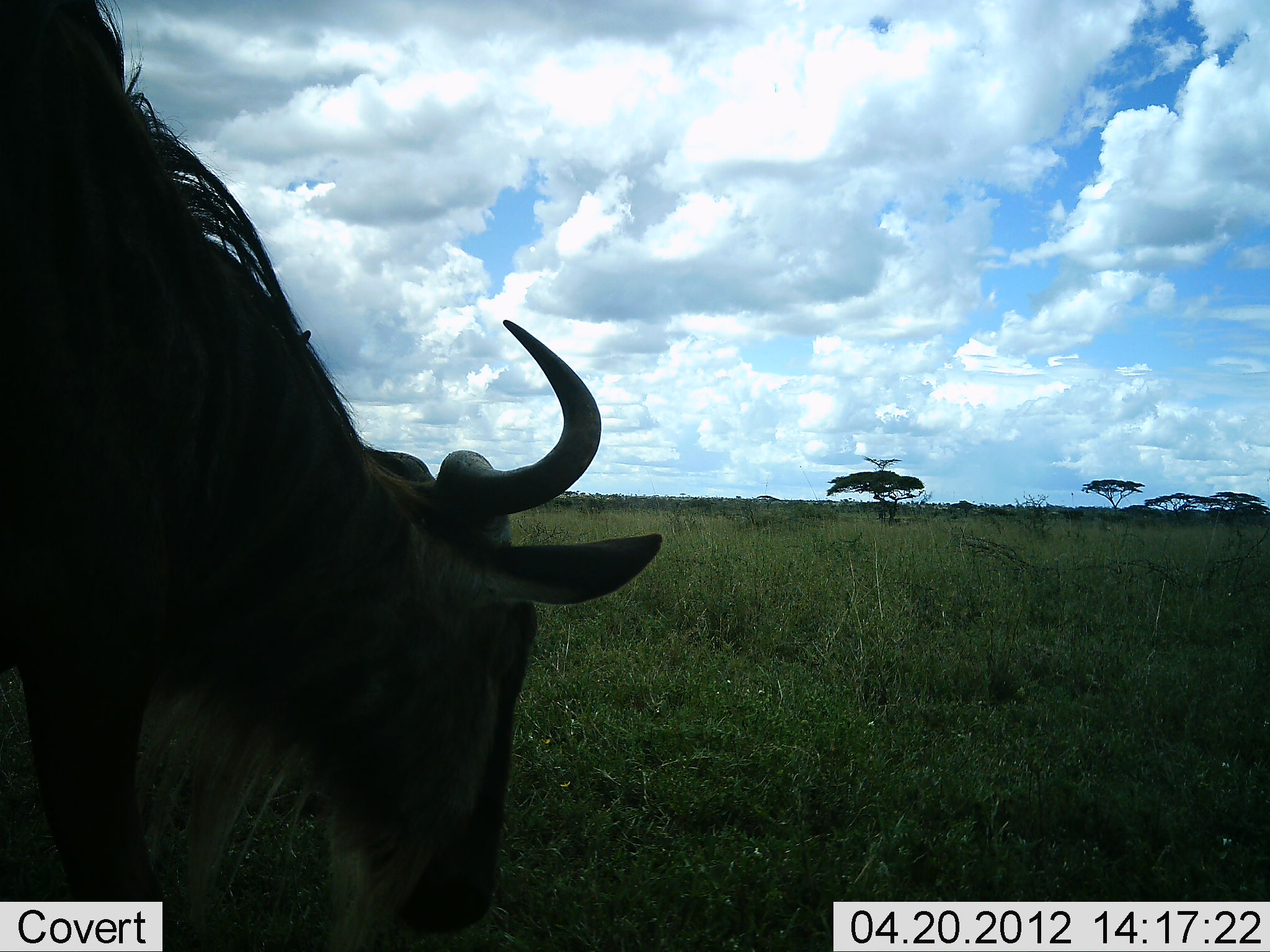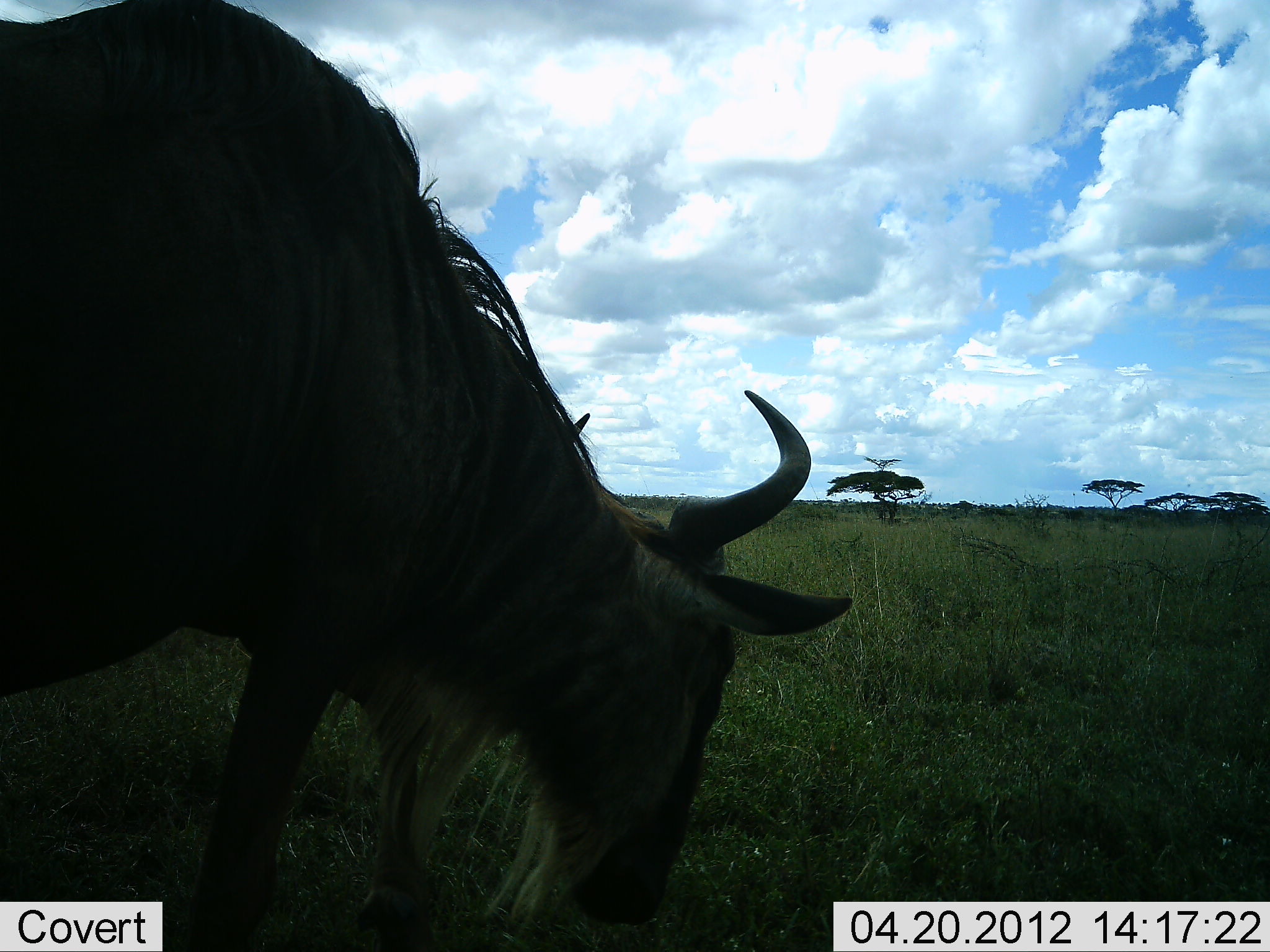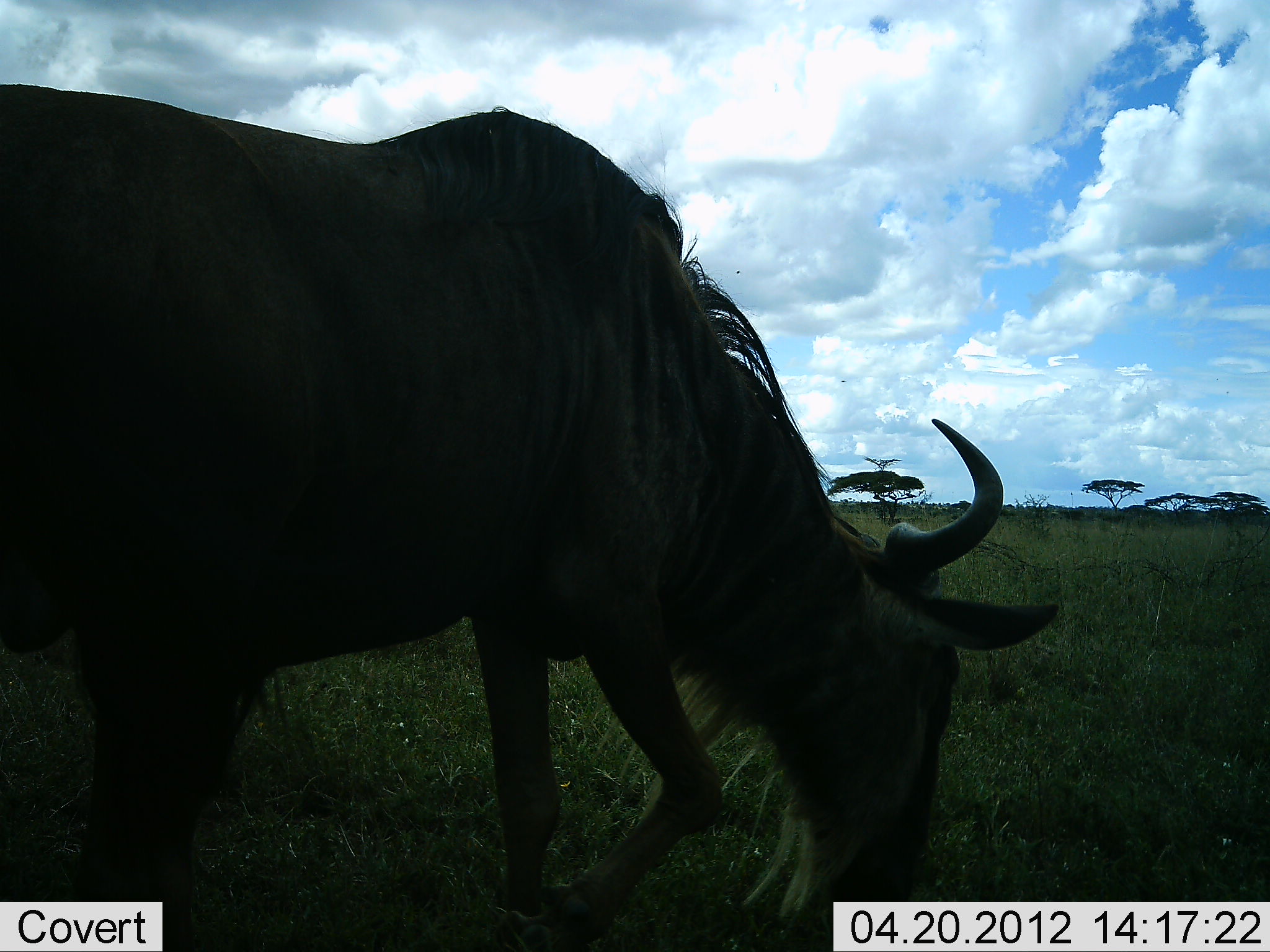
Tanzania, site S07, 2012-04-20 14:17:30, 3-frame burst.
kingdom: Animalia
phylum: Chordata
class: Mammalia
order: Artiodactyla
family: Bovidae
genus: Connochaetes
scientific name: Connochaetes taurinus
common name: blue wildebeest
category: wildebeest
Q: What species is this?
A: Wildebeest (blue wildebeest) (Connochaetes taurinus).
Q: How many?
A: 1.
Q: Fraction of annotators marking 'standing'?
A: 16%.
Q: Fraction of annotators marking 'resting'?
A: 0%.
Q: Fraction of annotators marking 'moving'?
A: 56%.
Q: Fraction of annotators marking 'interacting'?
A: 0%.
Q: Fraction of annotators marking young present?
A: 0%.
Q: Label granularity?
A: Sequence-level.